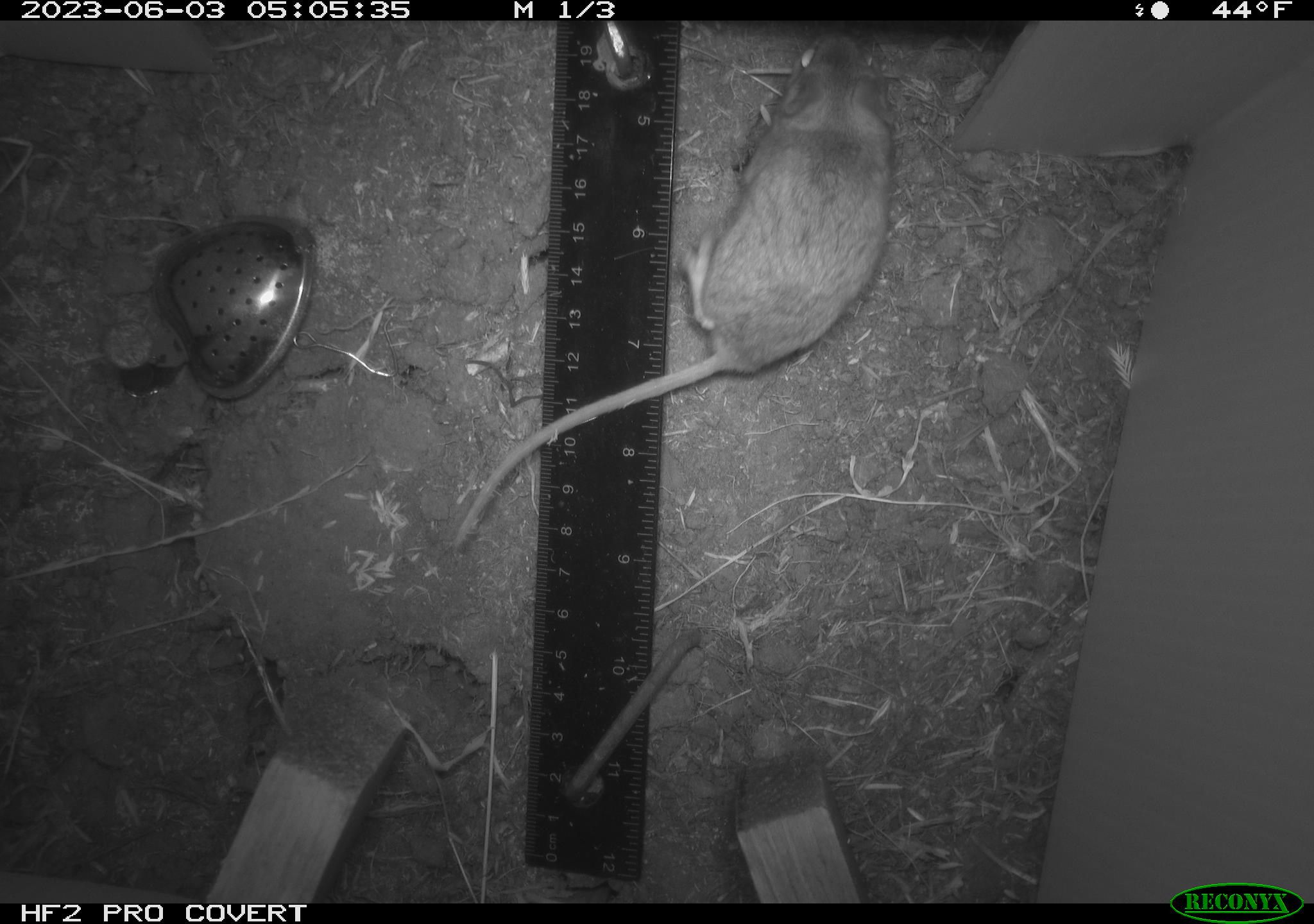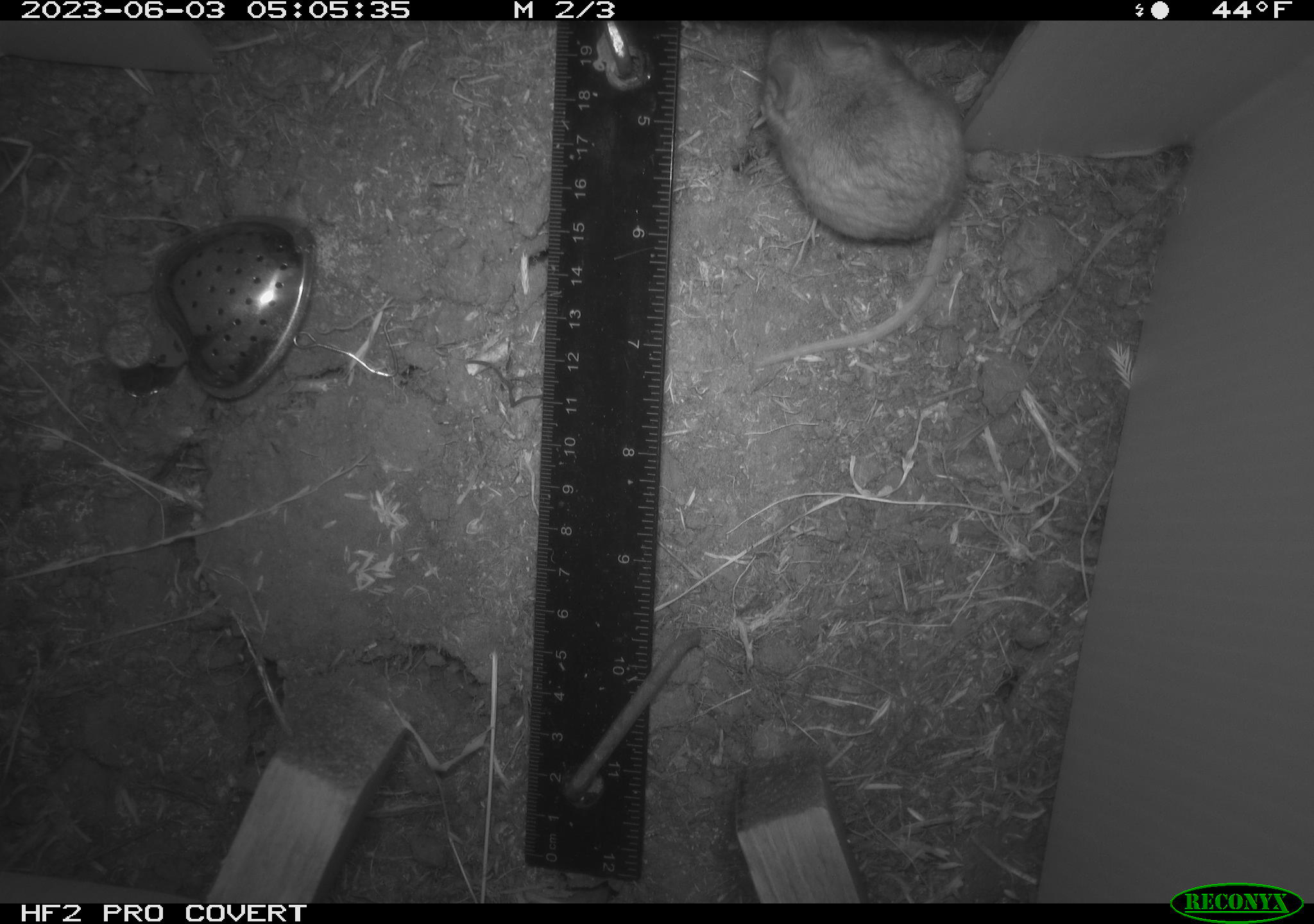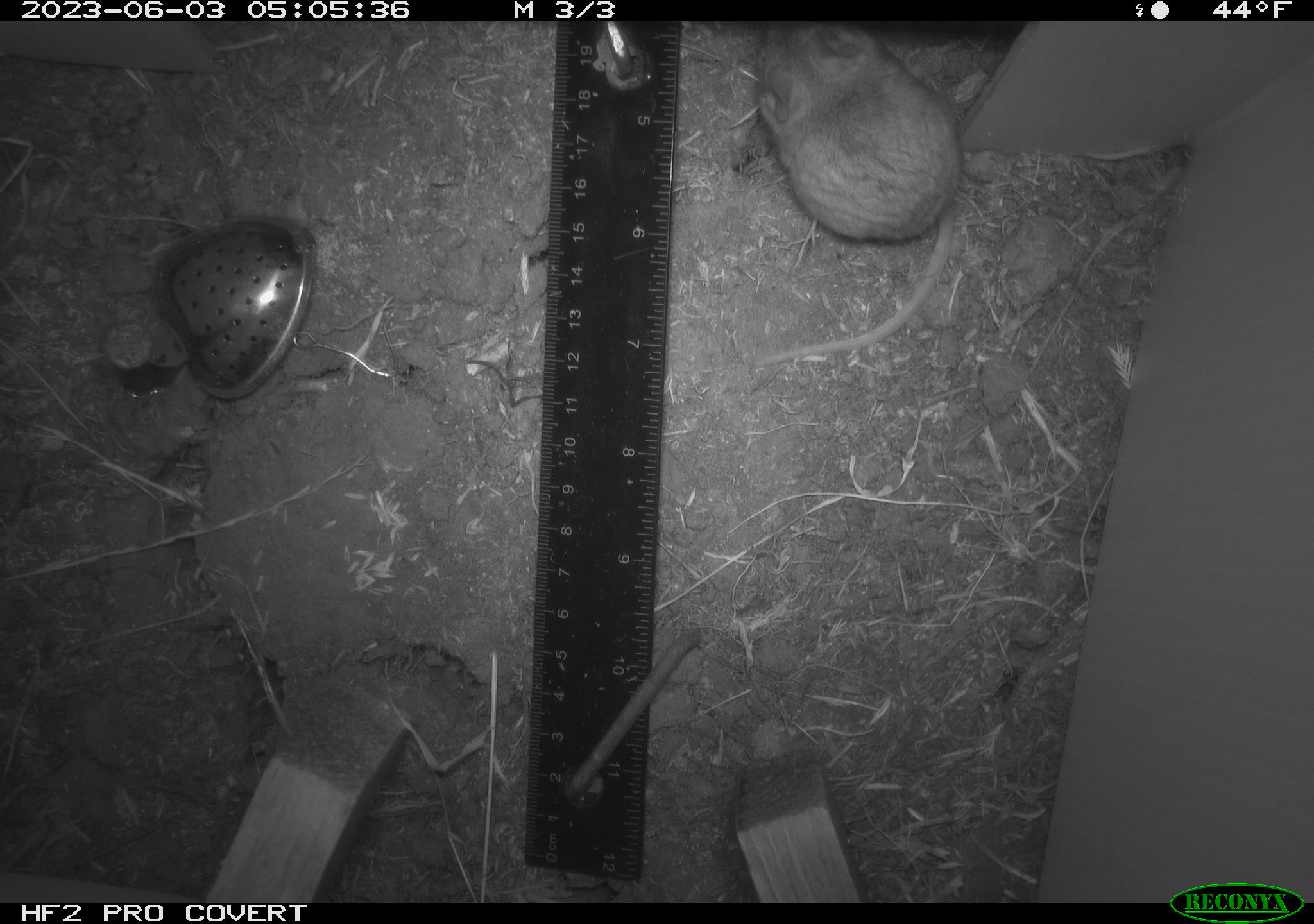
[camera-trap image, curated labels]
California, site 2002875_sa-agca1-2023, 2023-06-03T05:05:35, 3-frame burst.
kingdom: Animalia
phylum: Chordata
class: Mammalia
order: Rodentia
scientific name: Rodentia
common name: mouse species